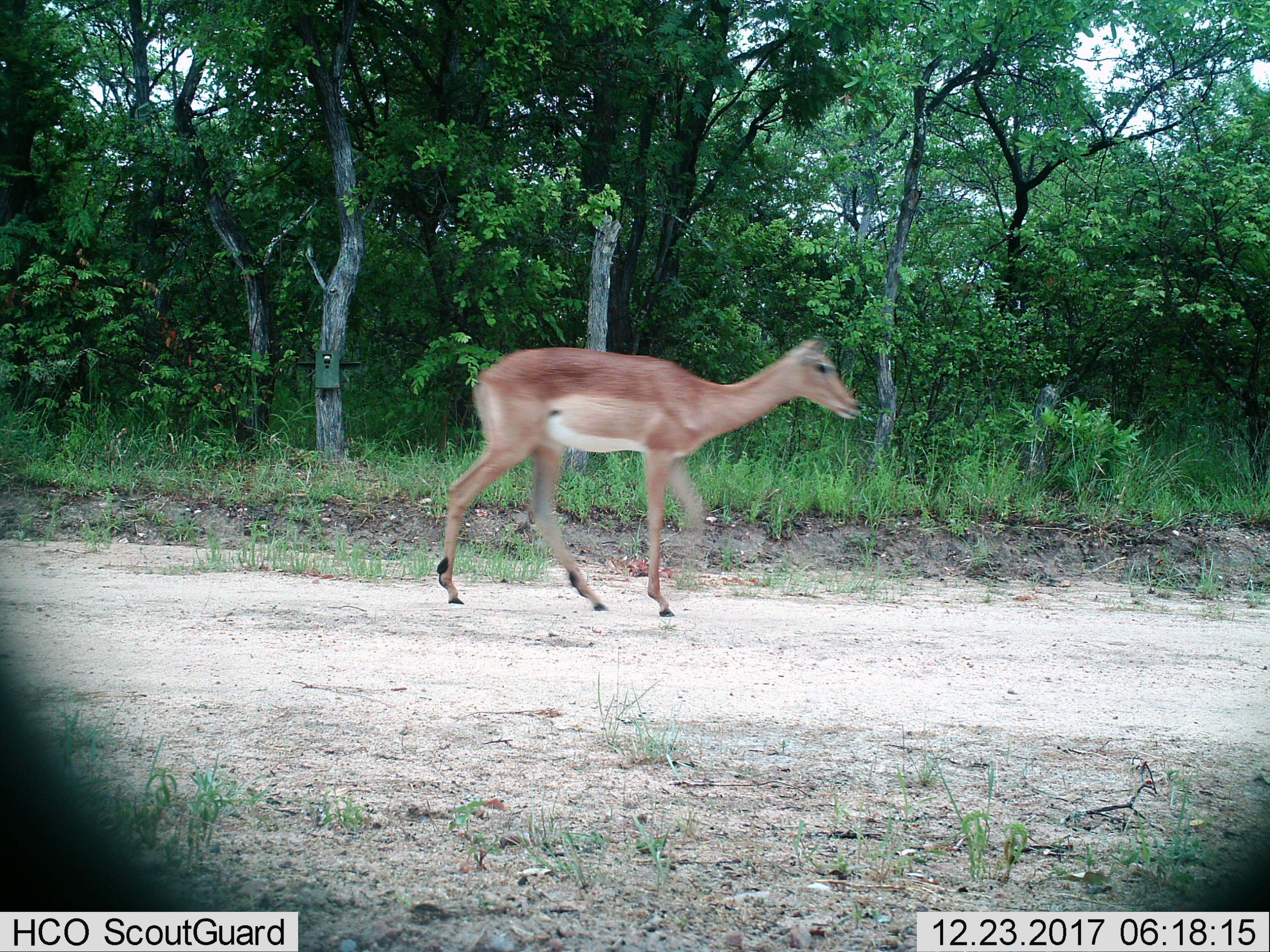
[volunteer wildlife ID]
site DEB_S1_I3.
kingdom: Animalia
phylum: Chordata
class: Mammalia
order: Artiodactyla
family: Bovidae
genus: Aepyceros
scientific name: Aepyceros melampus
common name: impala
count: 1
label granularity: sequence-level